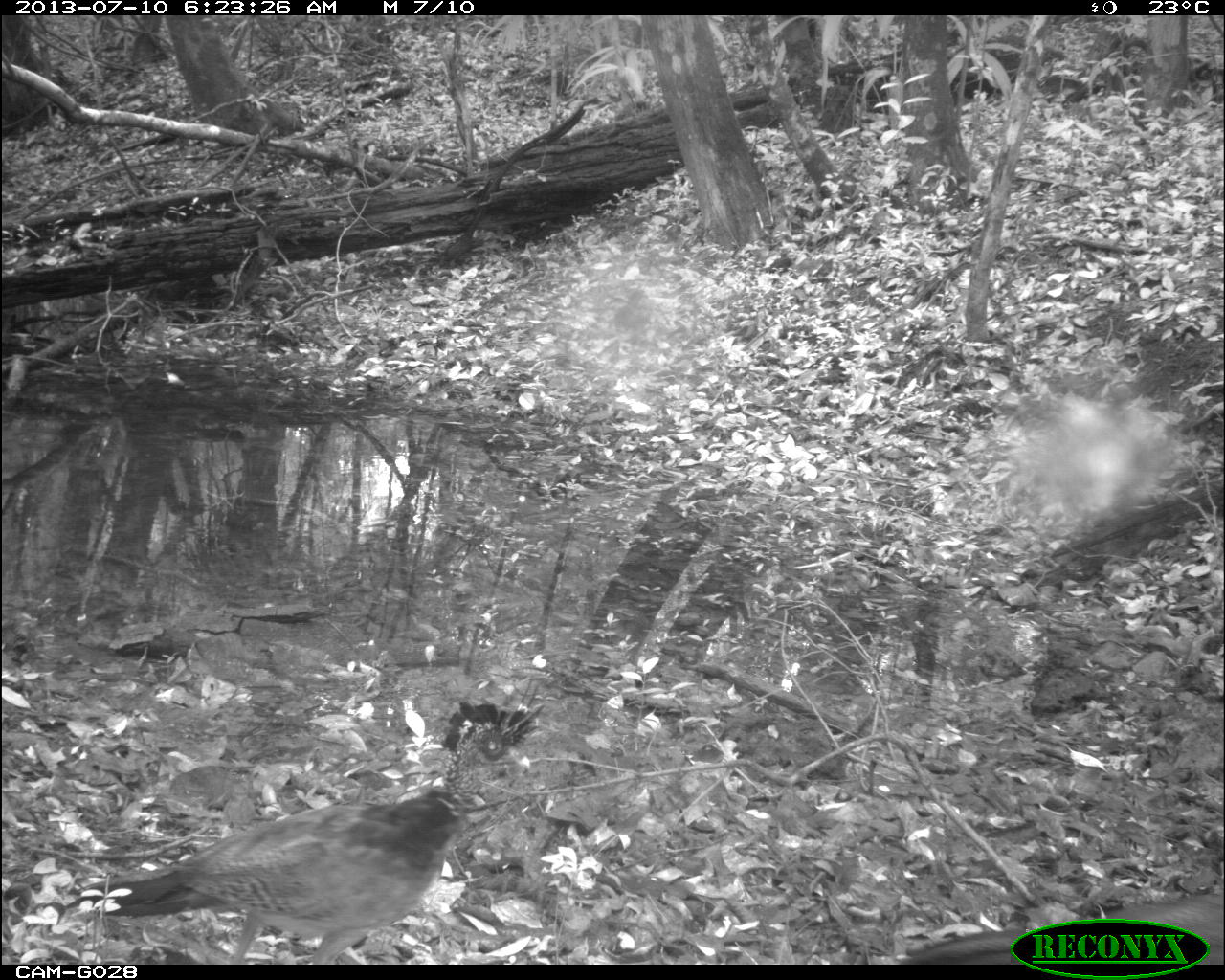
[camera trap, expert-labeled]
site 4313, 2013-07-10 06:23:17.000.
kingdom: Animalia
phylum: Chordata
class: Aves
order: Galliformes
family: Cracidae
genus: Crax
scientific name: Crax rubra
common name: great curassow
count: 2